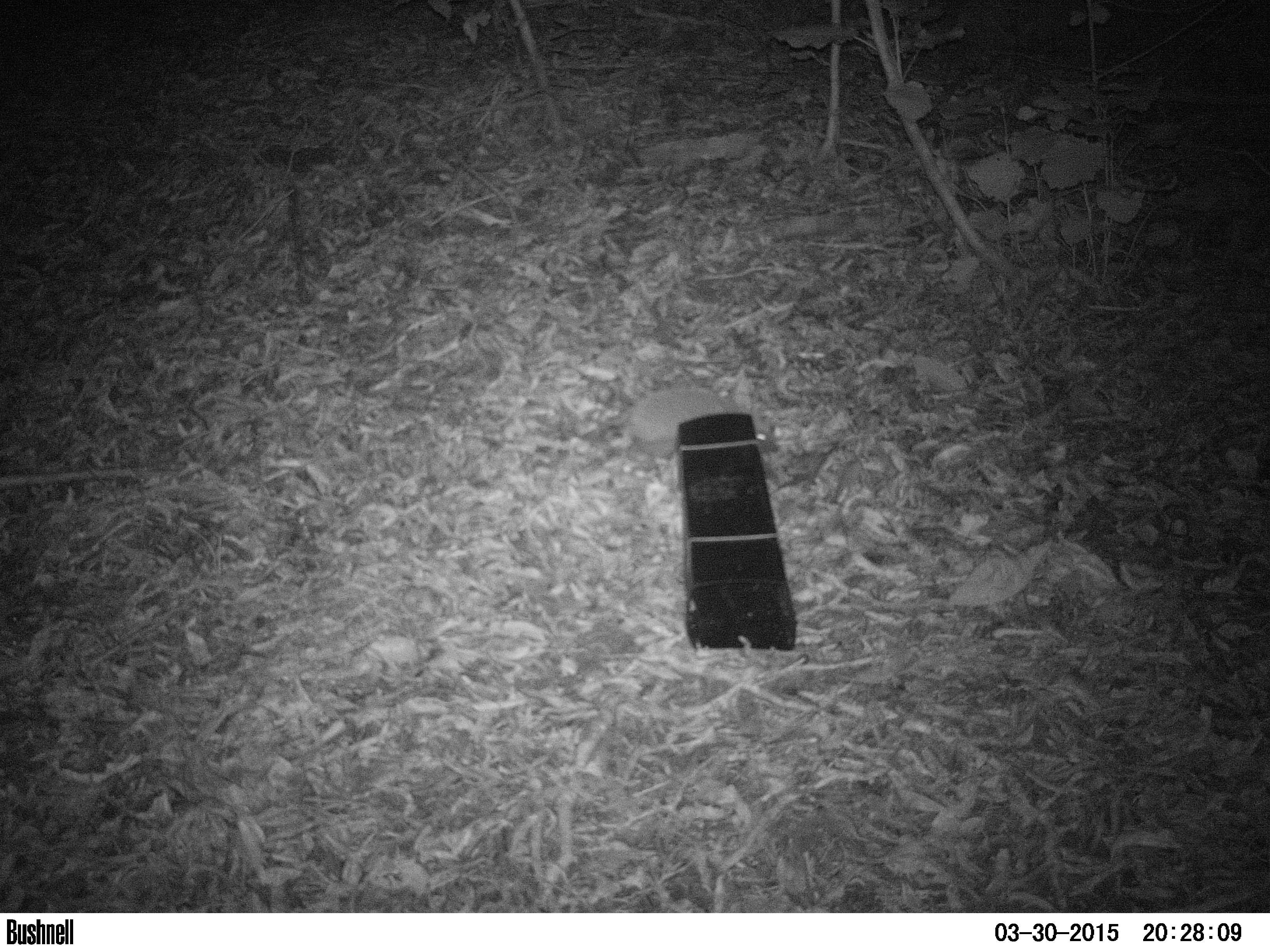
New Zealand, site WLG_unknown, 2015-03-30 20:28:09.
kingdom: Animalia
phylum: Chordata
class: Mammalia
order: Eulipotyphla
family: Erinaceidae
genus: Erinaceus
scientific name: Erinaceus europaeus europaeus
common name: european hedgehog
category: hedgehog